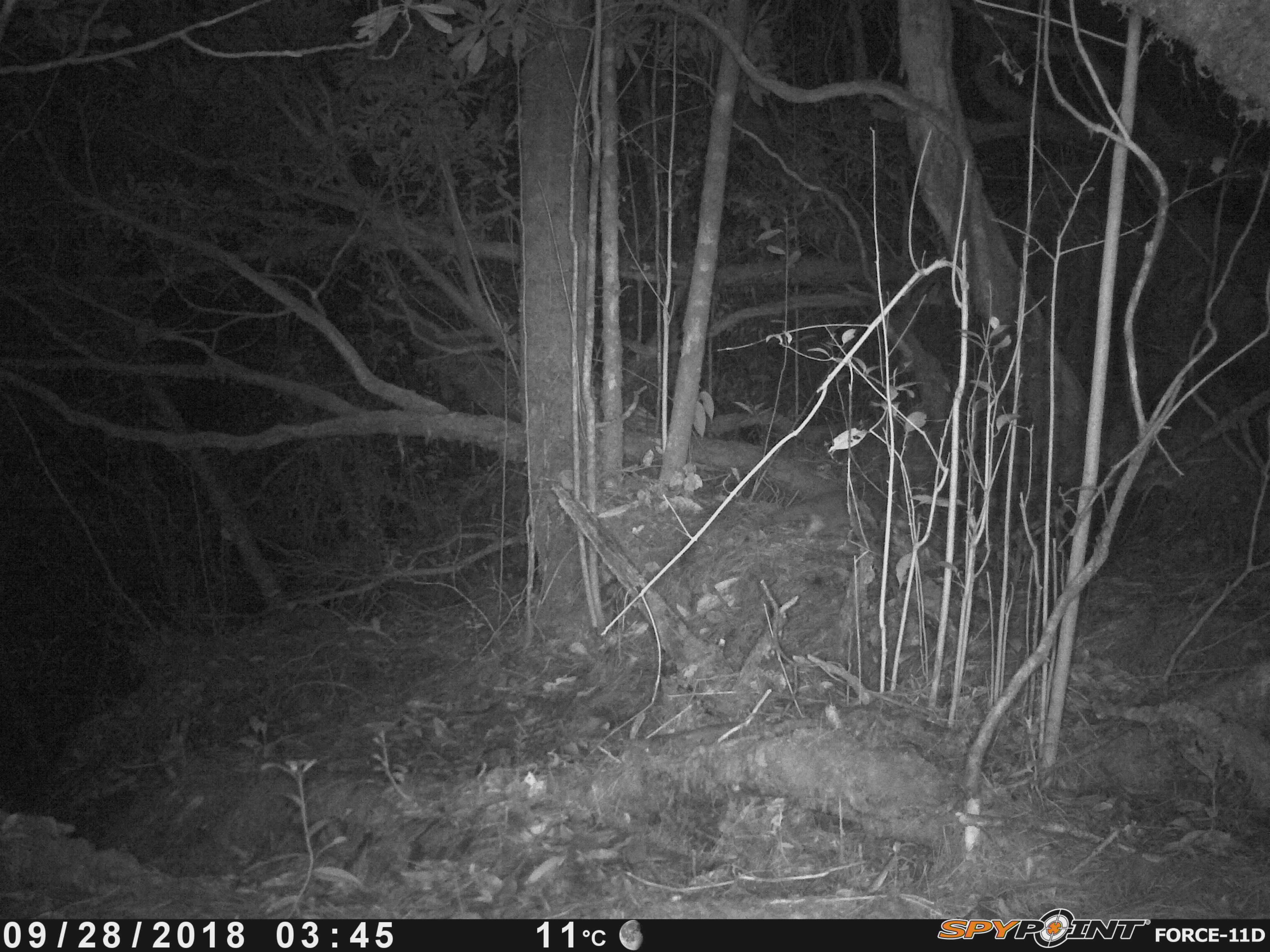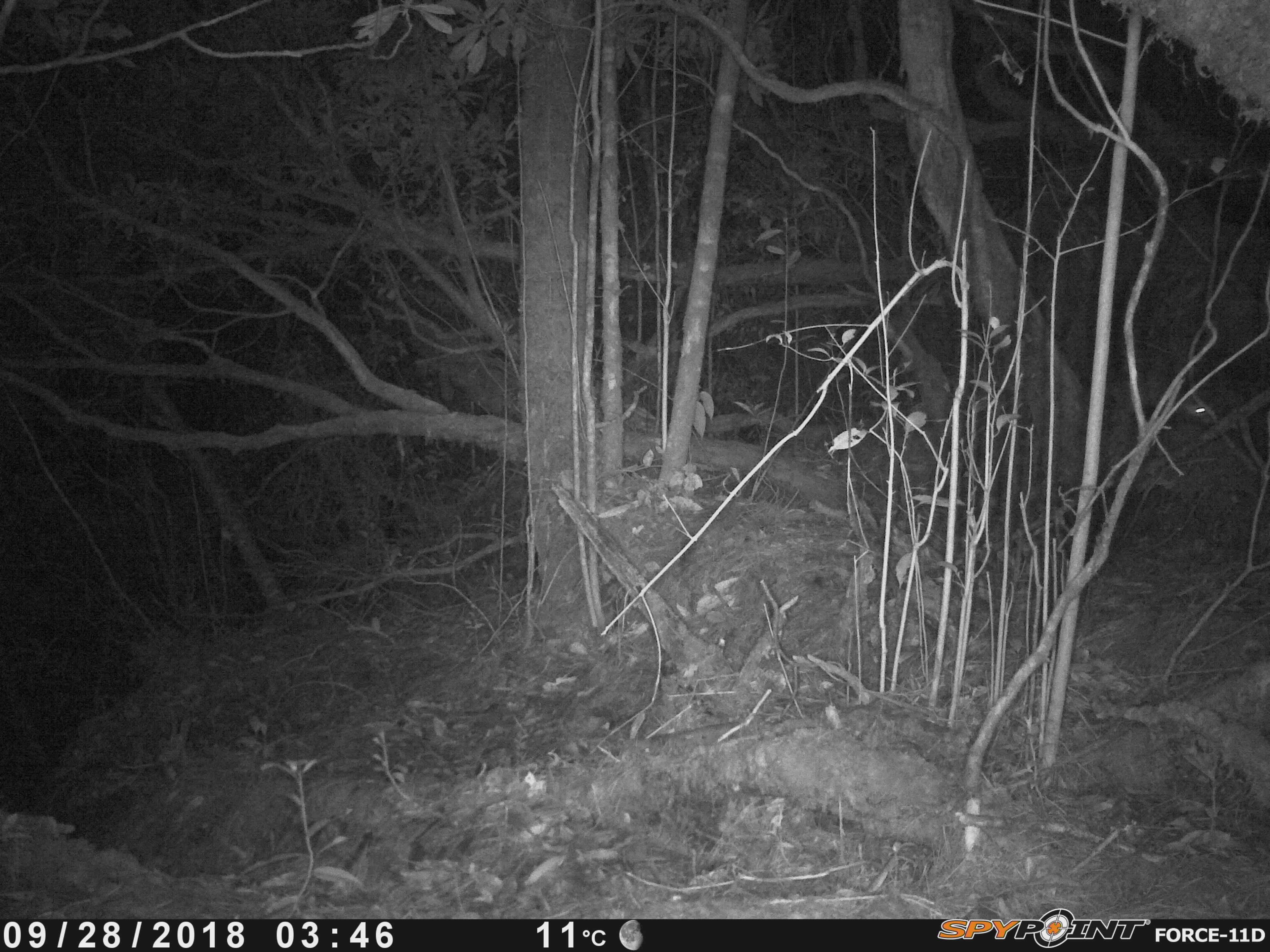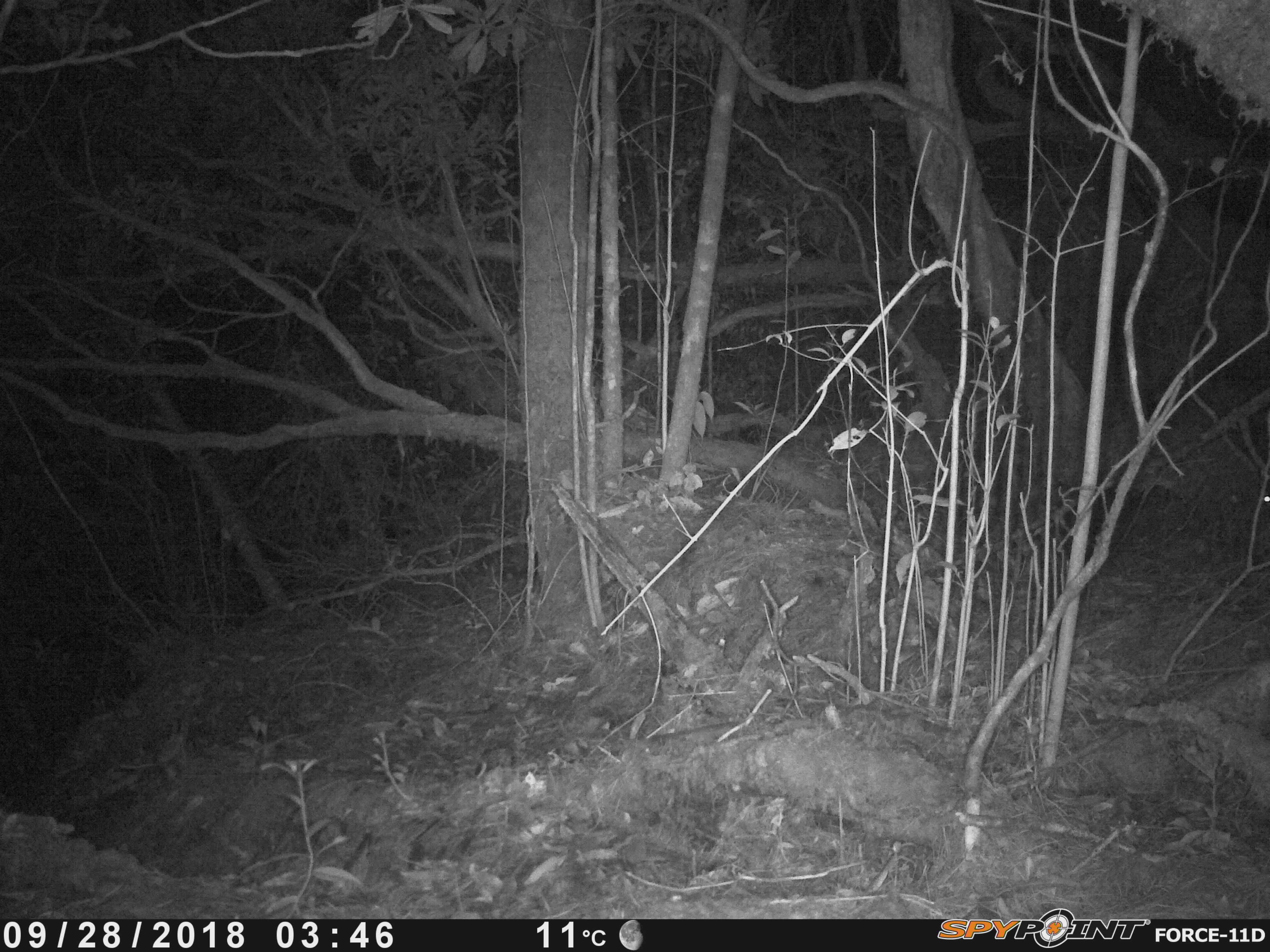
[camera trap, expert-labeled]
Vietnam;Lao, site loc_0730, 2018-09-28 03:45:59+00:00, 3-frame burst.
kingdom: Animalia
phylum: Chordata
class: Mammalia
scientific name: Mammalia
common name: mammal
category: unidentified small mammal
Unidentified small mammal (mammal) (Mammalia). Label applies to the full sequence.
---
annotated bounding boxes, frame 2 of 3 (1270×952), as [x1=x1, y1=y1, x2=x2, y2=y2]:
unidentified small mammal: [x1=1106, y1=368, x2=1208, y2=418]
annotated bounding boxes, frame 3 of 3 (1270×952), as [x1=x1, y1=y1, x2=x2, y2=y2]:
unidentified small mammal: [x1=1097, y1=415, x2=1270, y2=519]